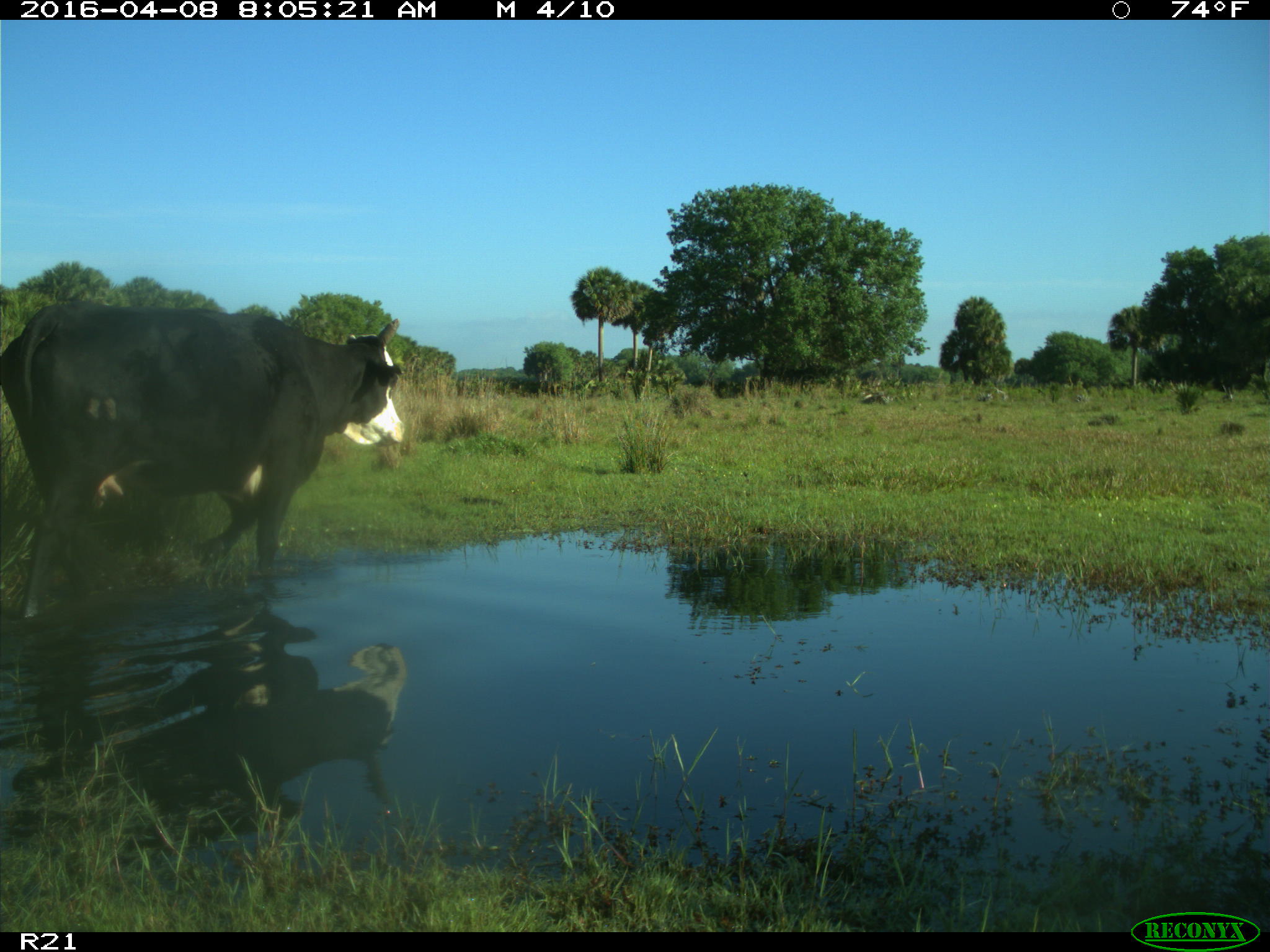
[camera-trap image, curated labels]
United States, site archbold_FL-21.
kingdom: Animalia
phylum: Chordata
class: Mammalia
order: Artiodactyla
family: Bovidae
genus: Bos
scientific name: Bos taurus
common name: domestic cow